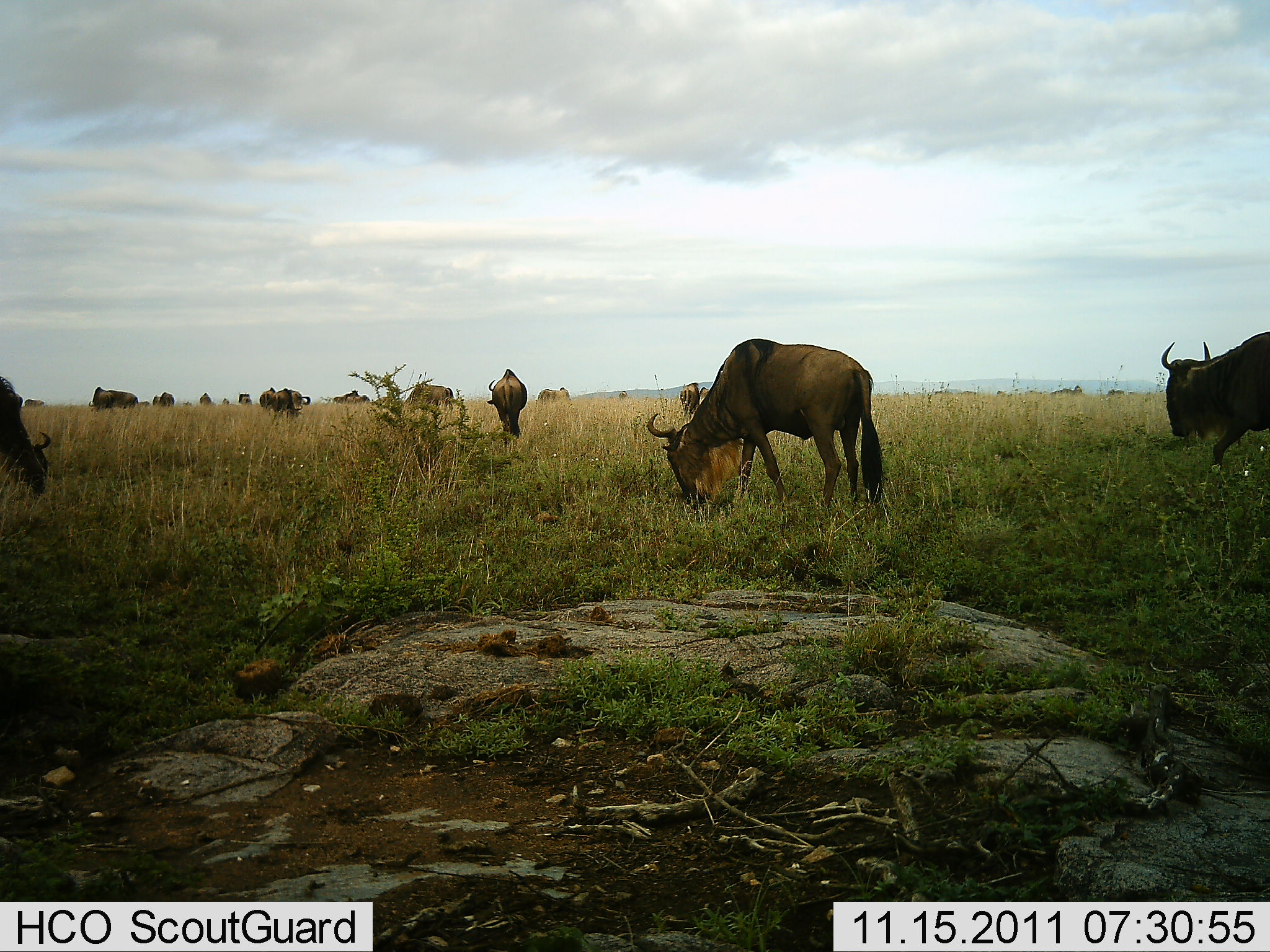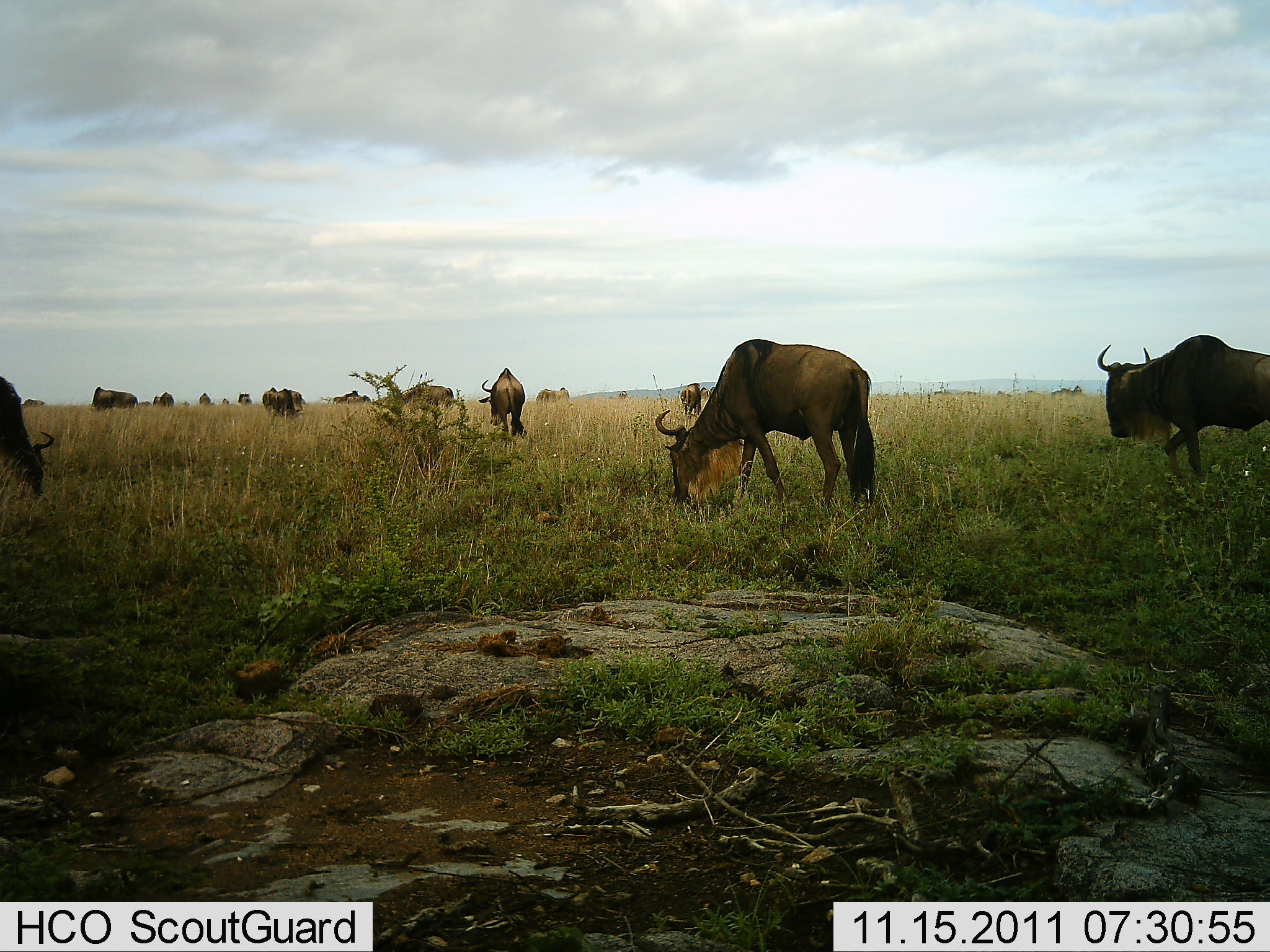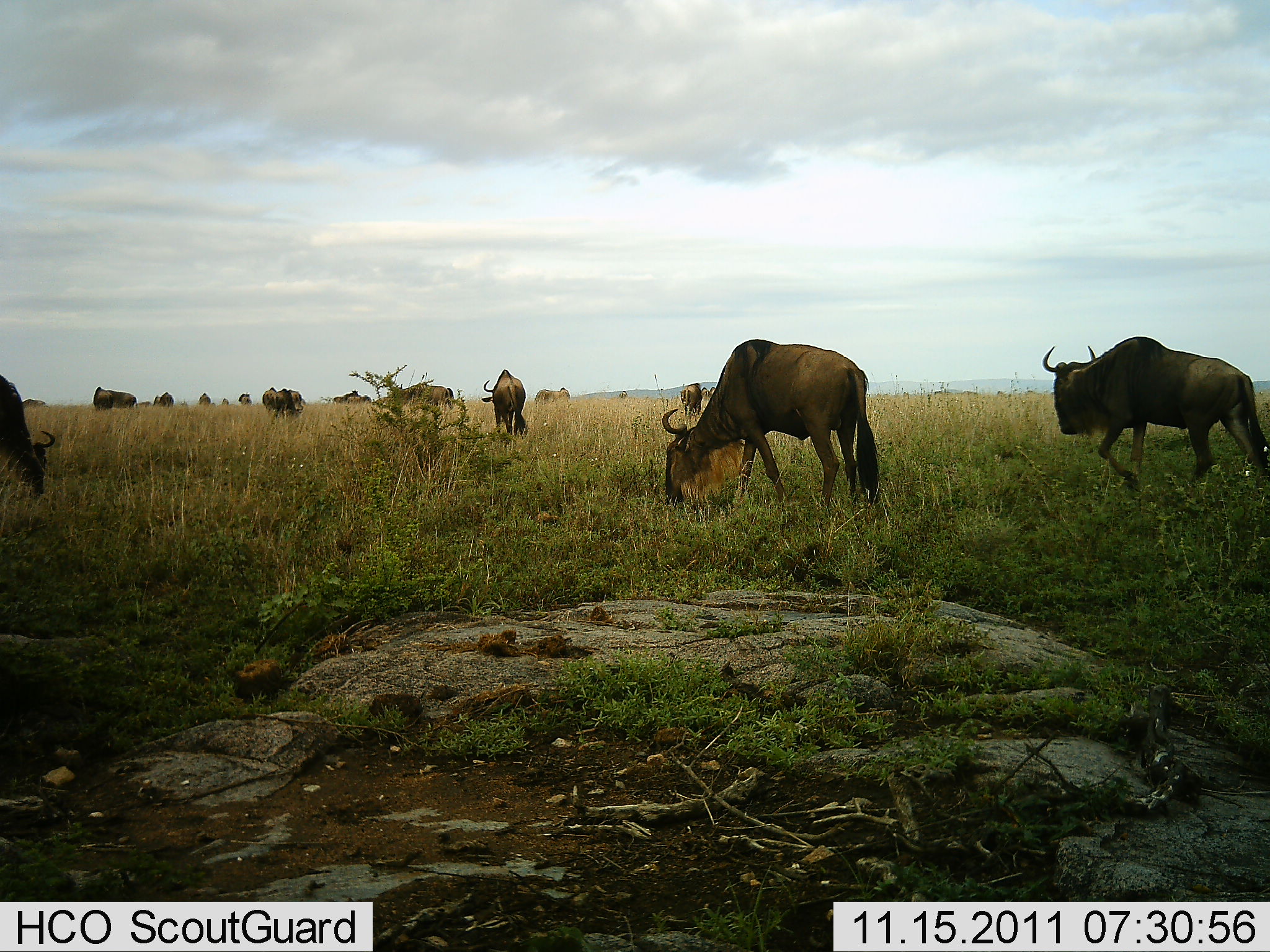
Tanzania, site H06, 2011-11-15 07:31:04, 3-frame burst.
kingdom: Animalia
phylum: Chordata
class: Mammalia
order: Artiodactyla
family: Bovidae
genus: Connochaetes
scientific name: Connochaetes taurinus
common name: blue wildebeest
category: wildebeest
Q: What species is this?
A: Wildebeest (blue wildebeest) (Connochaetes taurinus).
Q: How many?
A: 11-50.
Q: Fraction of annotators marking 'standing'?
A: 31%.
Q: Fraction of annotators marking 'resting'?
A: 0%.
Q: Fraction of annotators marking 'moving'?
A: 69%.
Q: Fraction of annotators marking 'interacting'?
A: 8%.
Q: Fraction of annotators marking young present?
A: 0%.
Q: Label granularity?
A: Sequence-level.